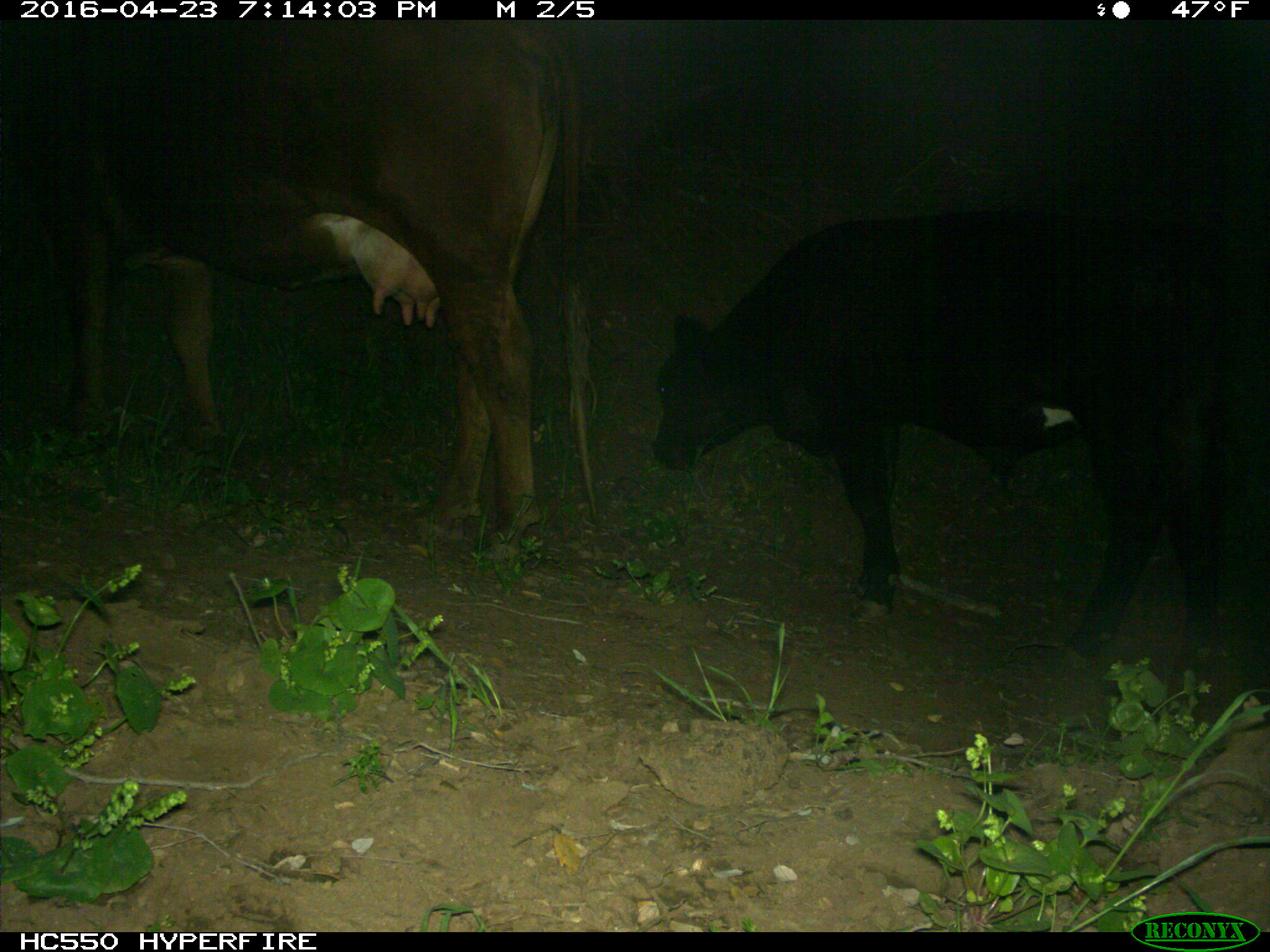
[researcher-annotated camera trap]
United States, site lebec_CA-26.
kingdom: Animalia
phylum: Chordata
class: Mammalia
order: Artiodactyla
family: Bovidae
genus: Bos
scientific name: Bos taurus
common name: domestic cow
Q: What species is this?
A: Bos taurus (domestic cow).